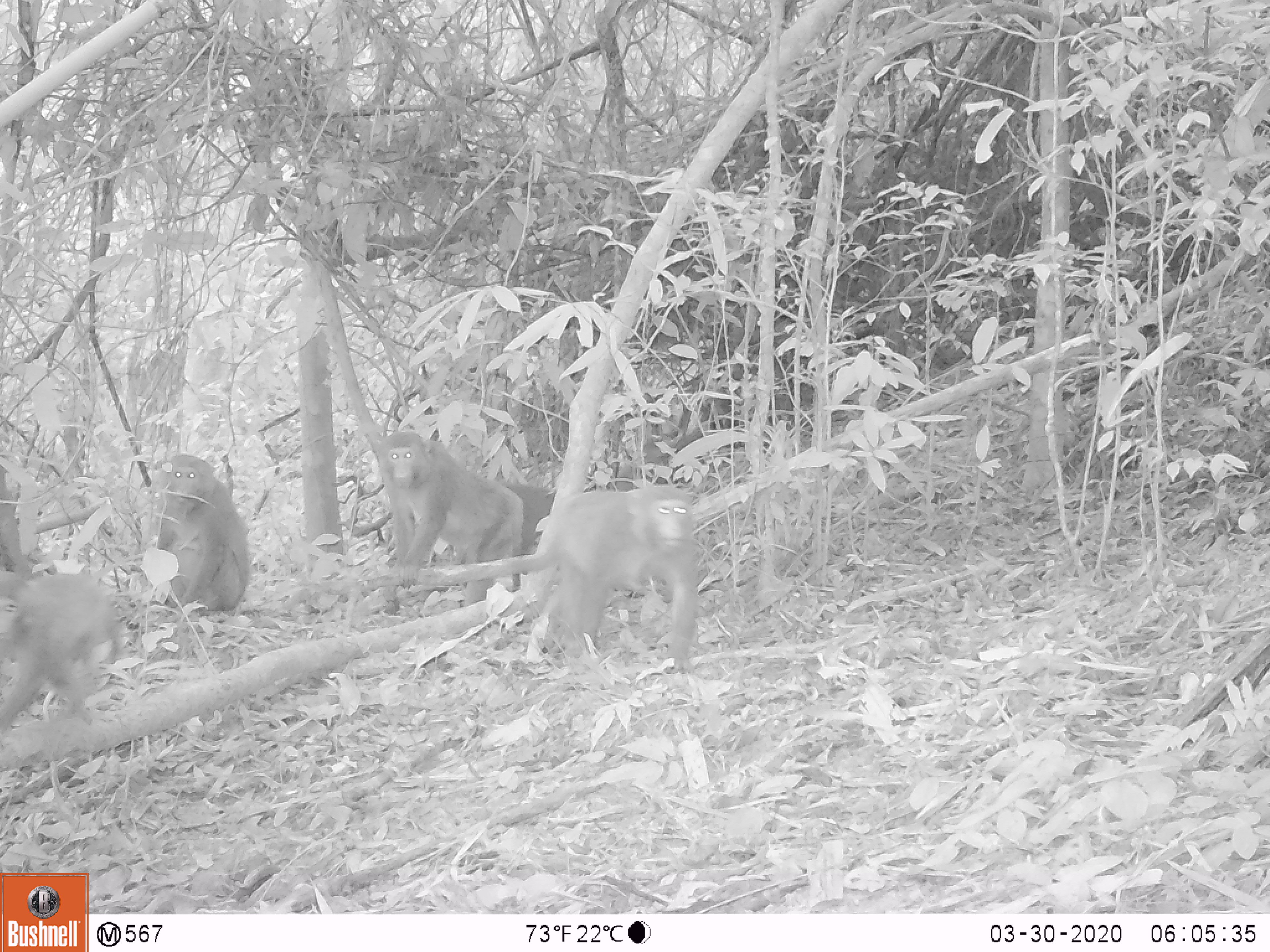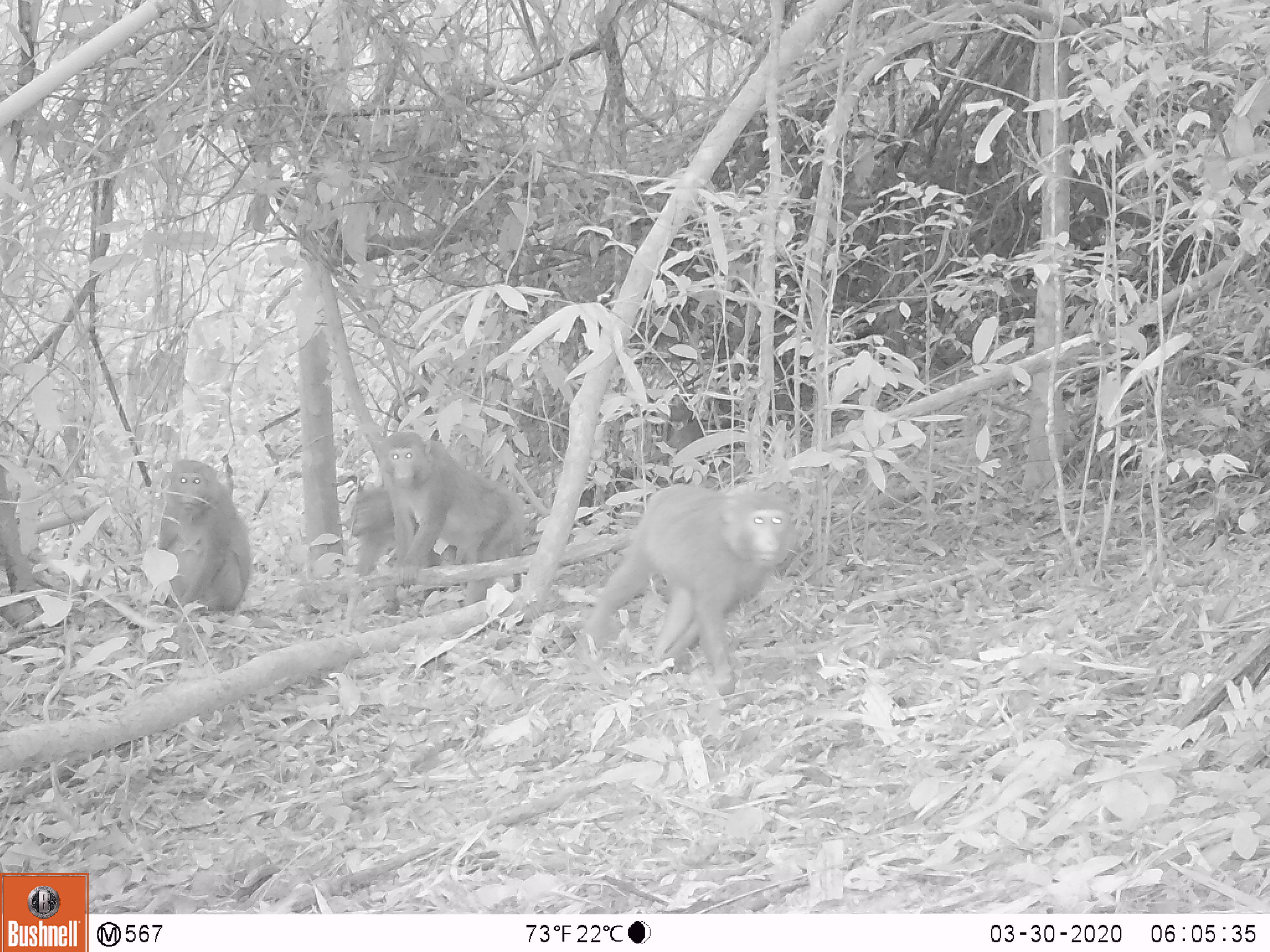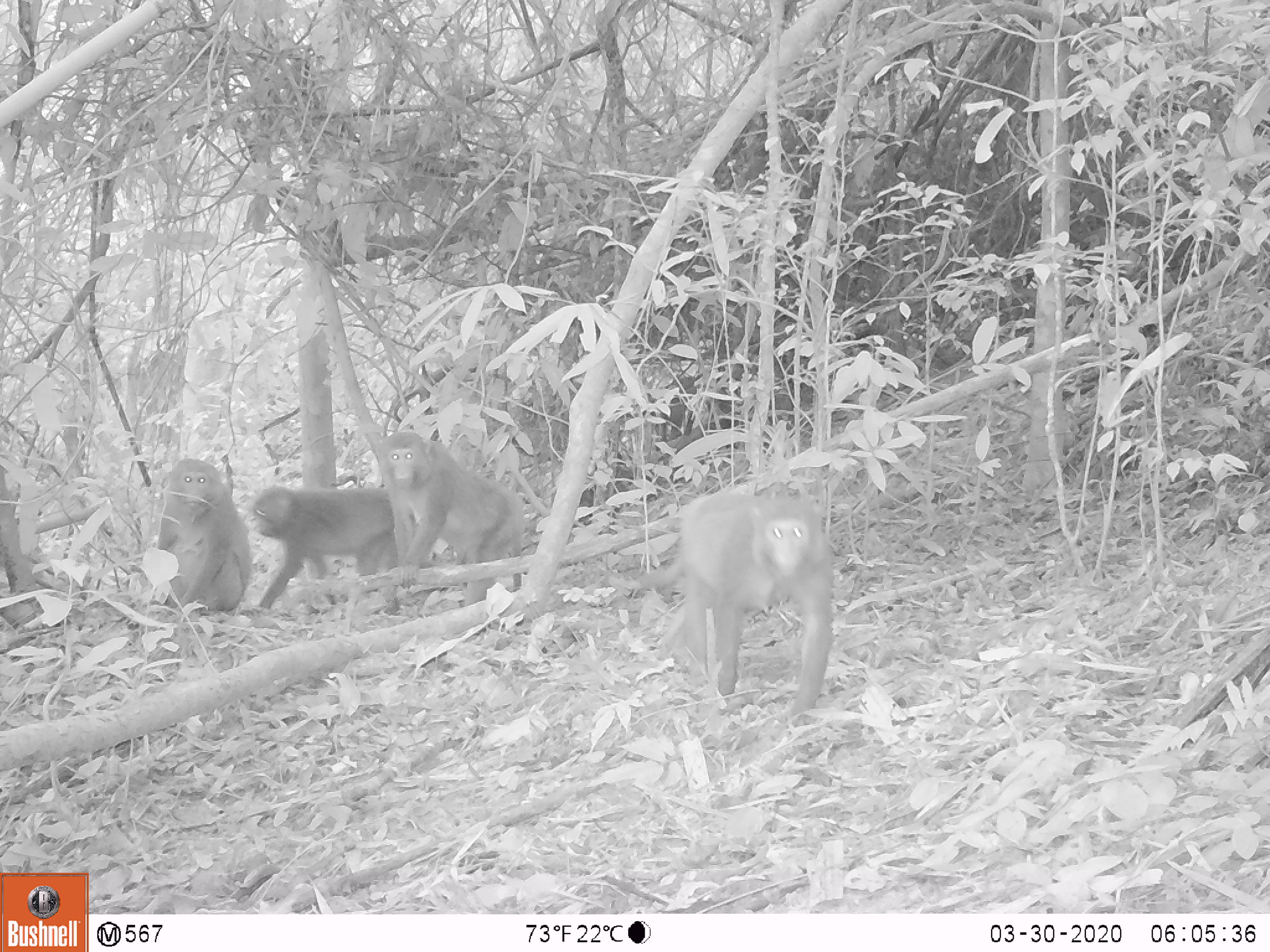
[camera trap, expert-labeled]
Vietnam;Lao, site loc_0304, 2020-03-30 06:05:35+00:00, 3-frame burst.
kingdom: Animalia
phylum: Chordata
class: Mammalia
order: Primates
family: Cercopithecidae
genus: Macaca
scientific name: Macaca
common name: macaques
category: assam or rhesus macaque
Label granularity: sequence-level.